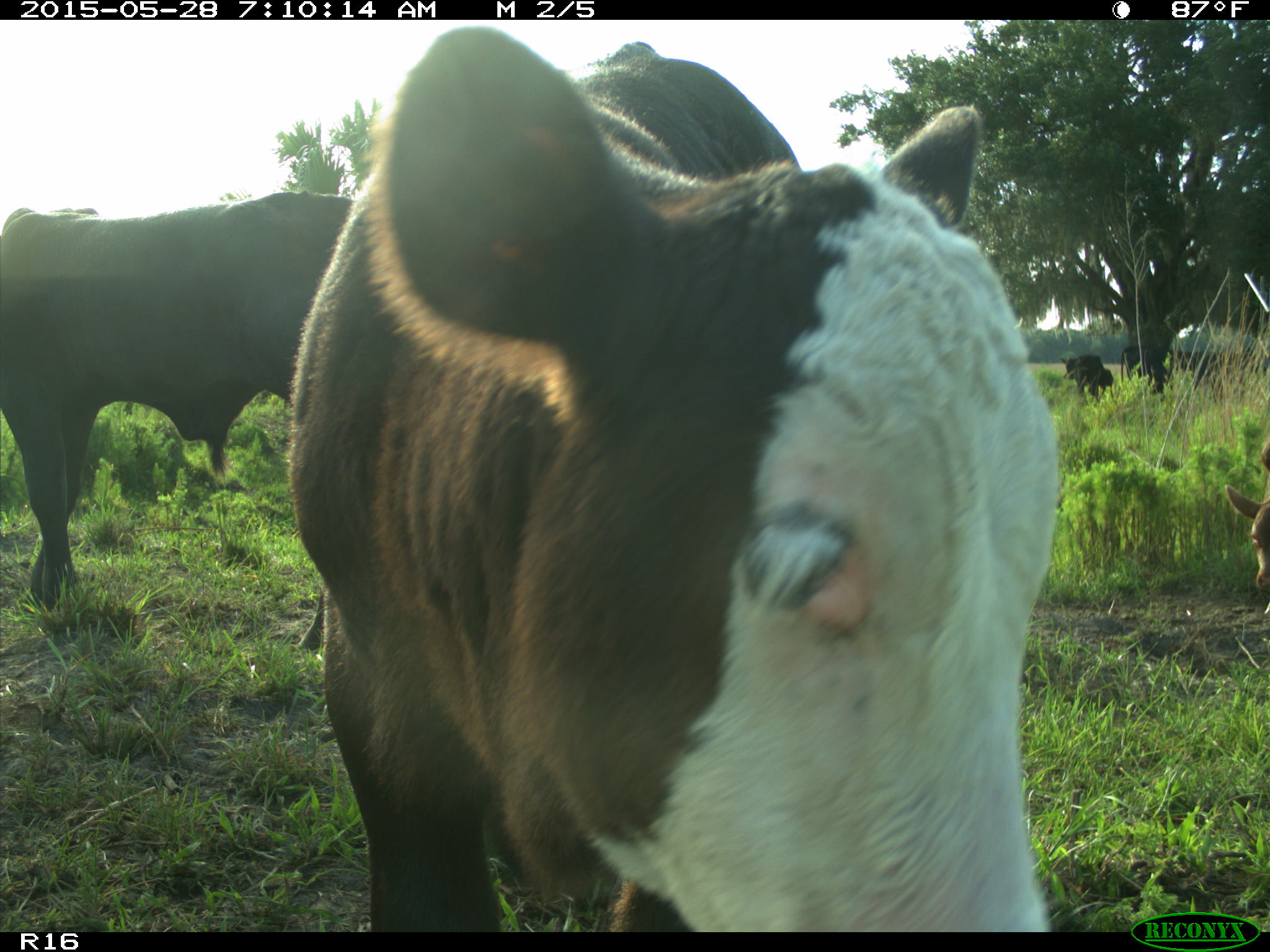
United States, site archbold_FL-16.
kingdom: Animalia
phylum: Chordata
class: Mammalia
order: Artiodactyla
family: Bovidae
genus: Bos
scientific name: Bos taurus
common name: domestic cow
Bos taurus (domestic cow).